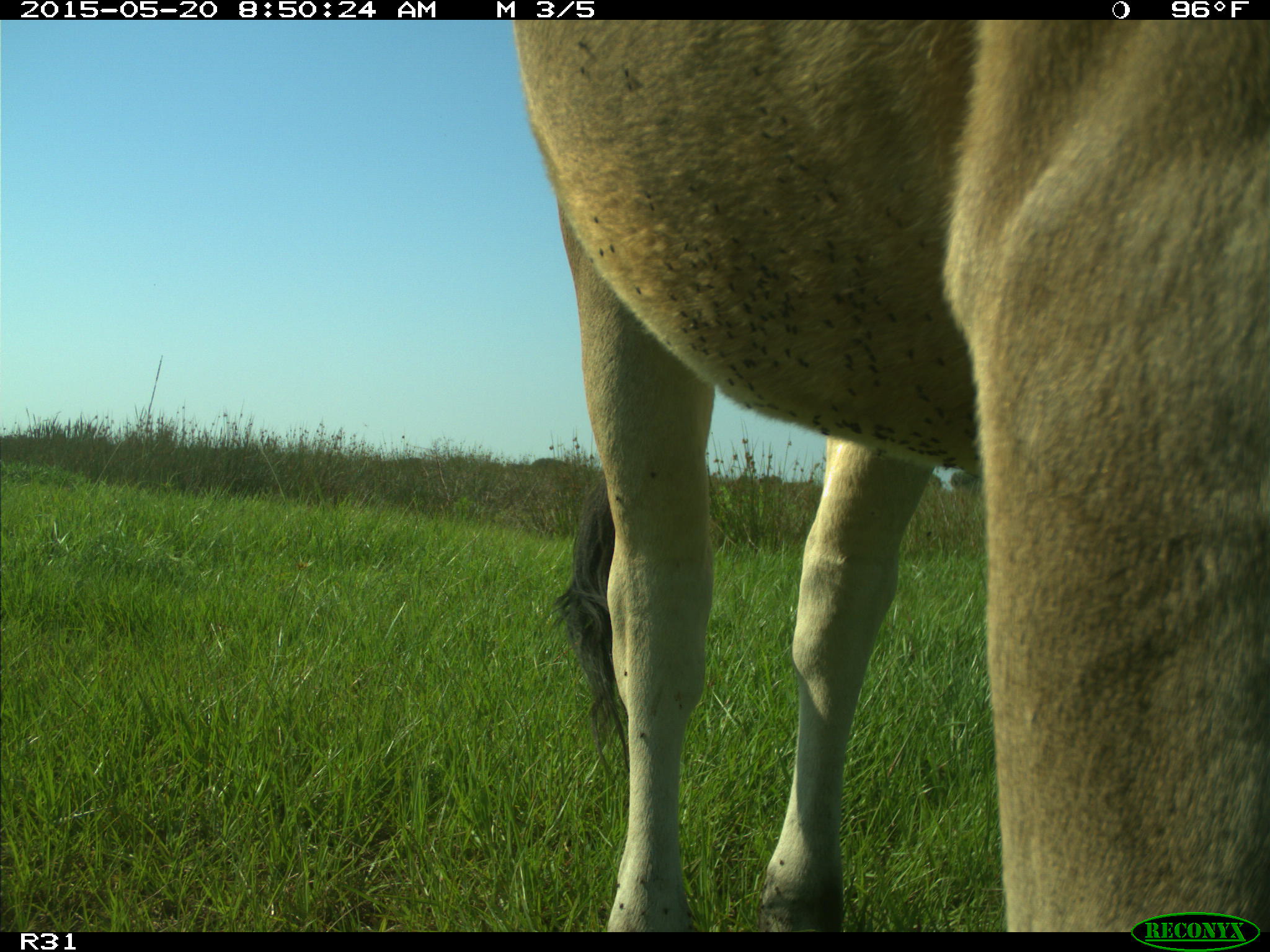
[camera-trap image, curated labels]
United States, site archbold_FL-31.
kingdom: Animalia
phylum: Chordata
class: Mammalia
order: Artiodactyla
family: Bovidae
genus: Bos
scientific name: Bos taurus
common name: domestic cow